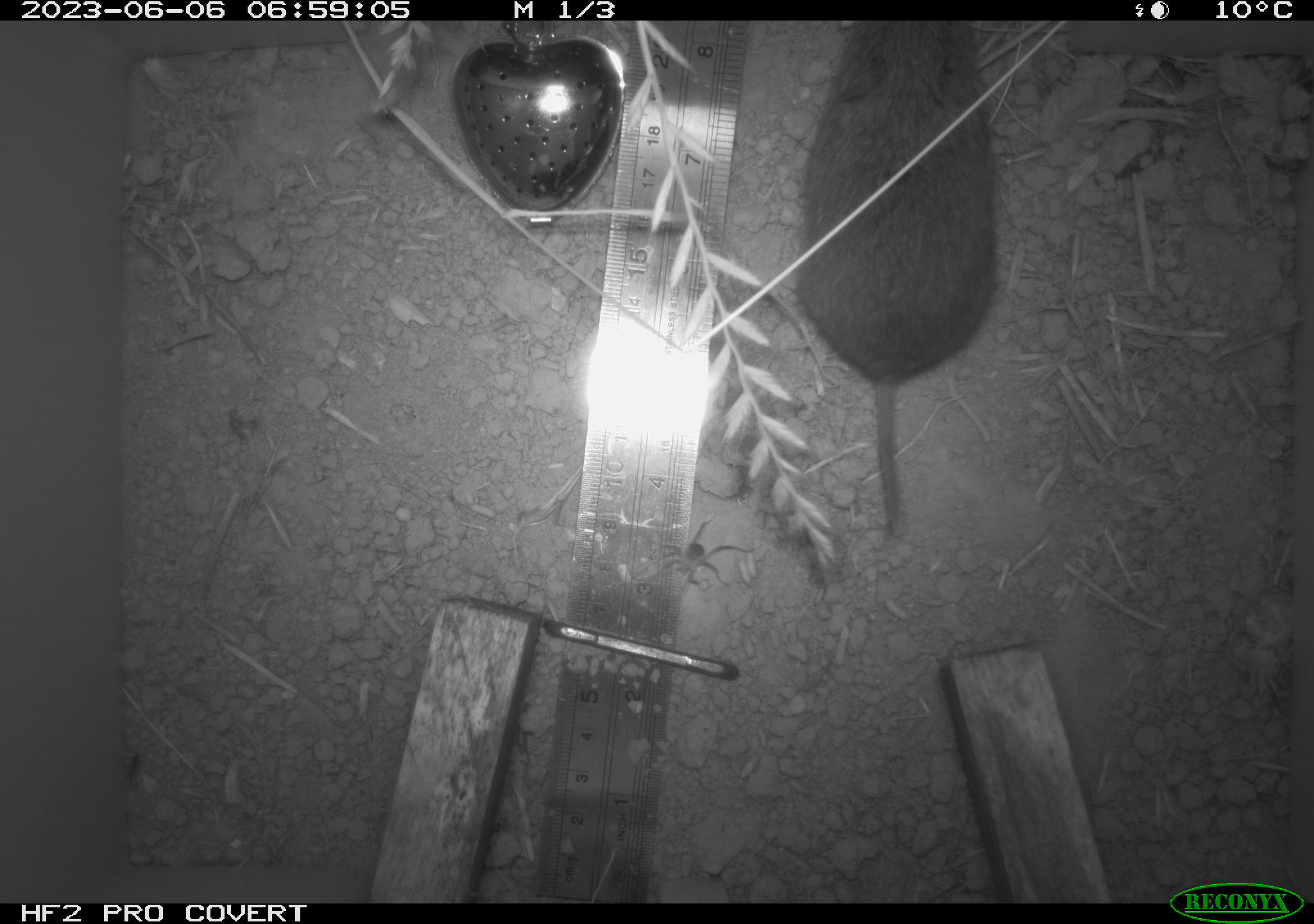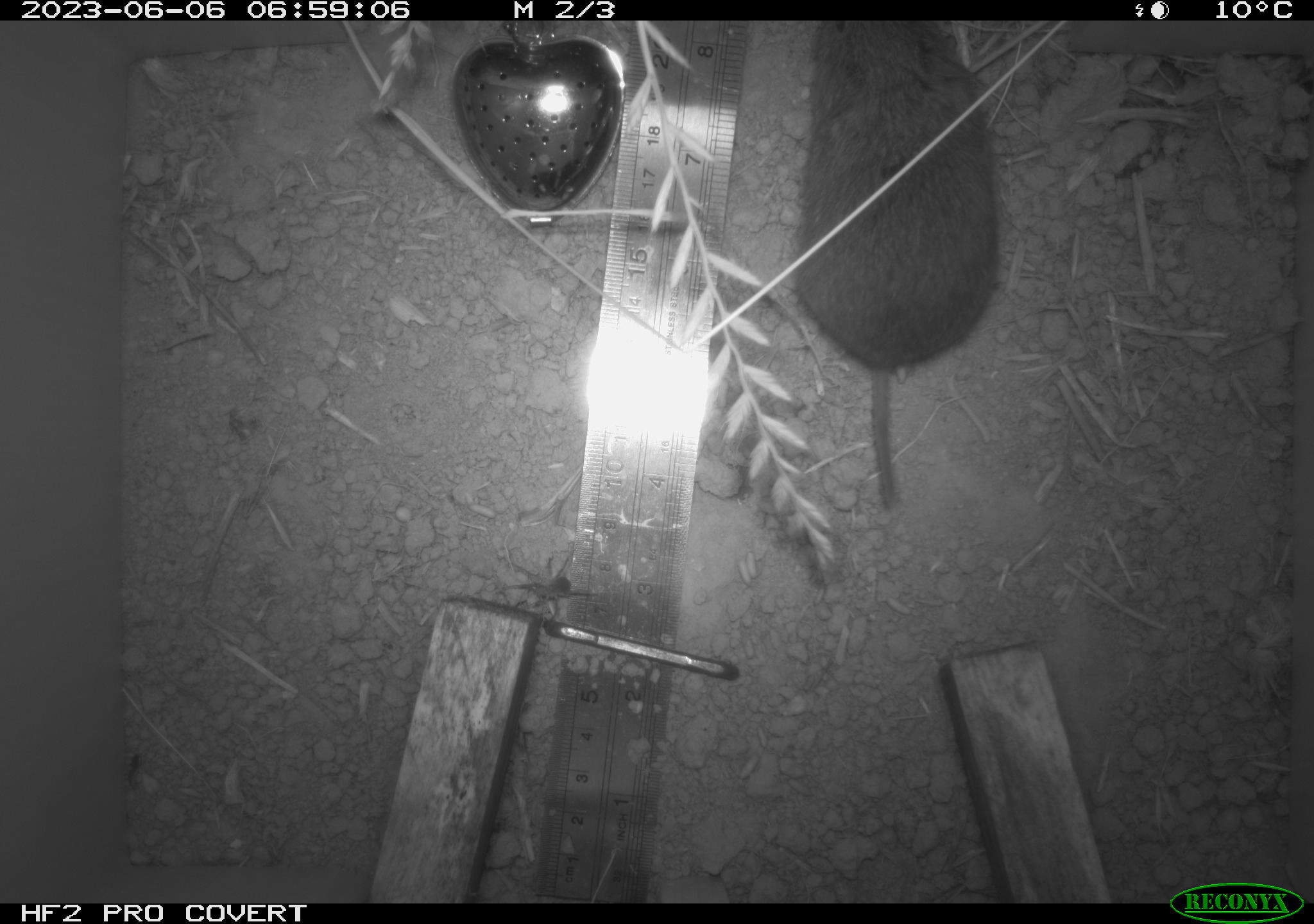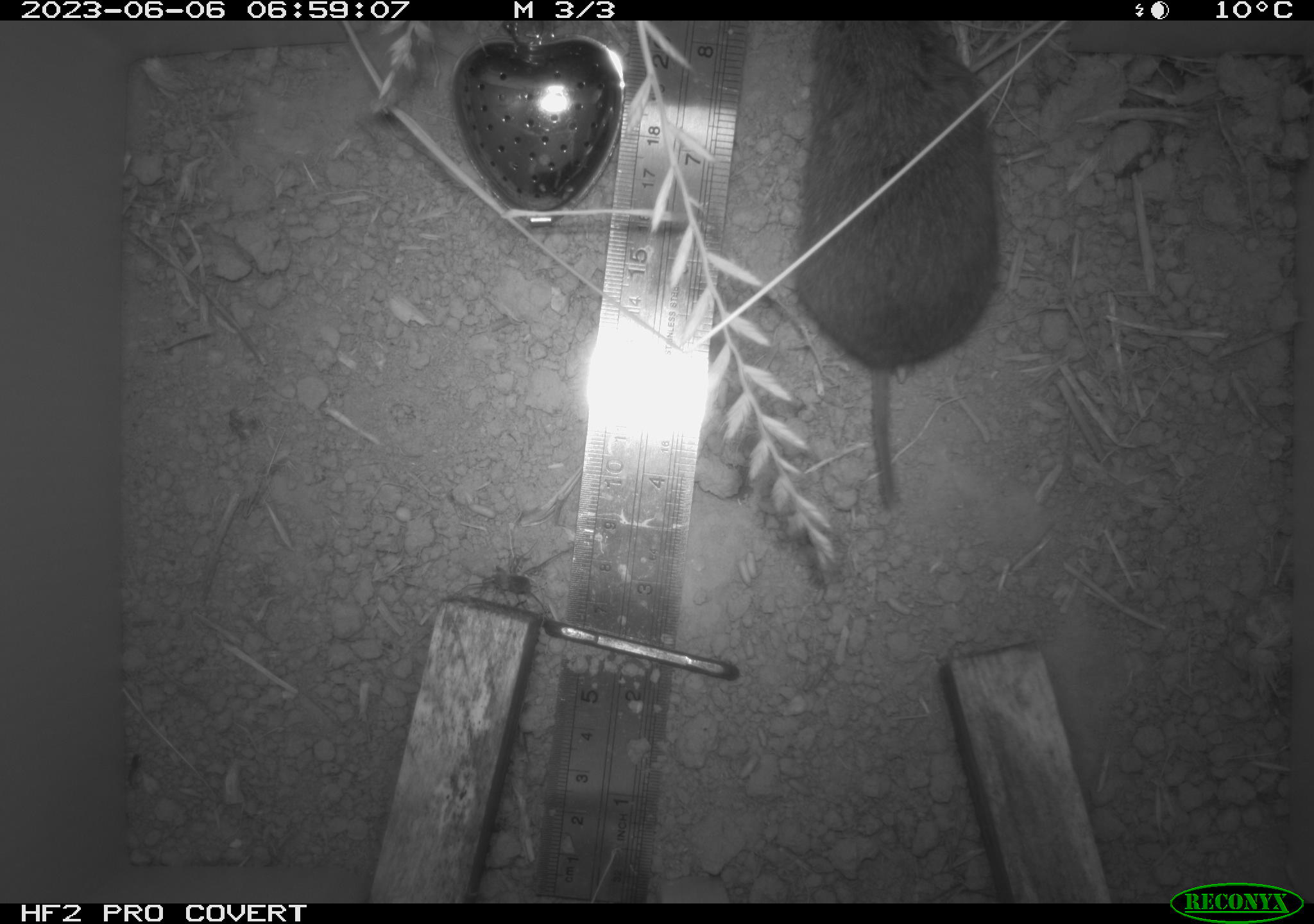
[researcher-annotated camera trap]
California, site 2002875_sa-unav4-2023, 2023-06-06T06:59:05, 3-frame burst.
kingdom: Animalia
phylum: Chordata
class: Mammalia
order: Rodentia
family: Cricetidae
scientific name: Arvicolinae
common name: voles, lemmings, and muskrats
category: arvicolinae subfamily